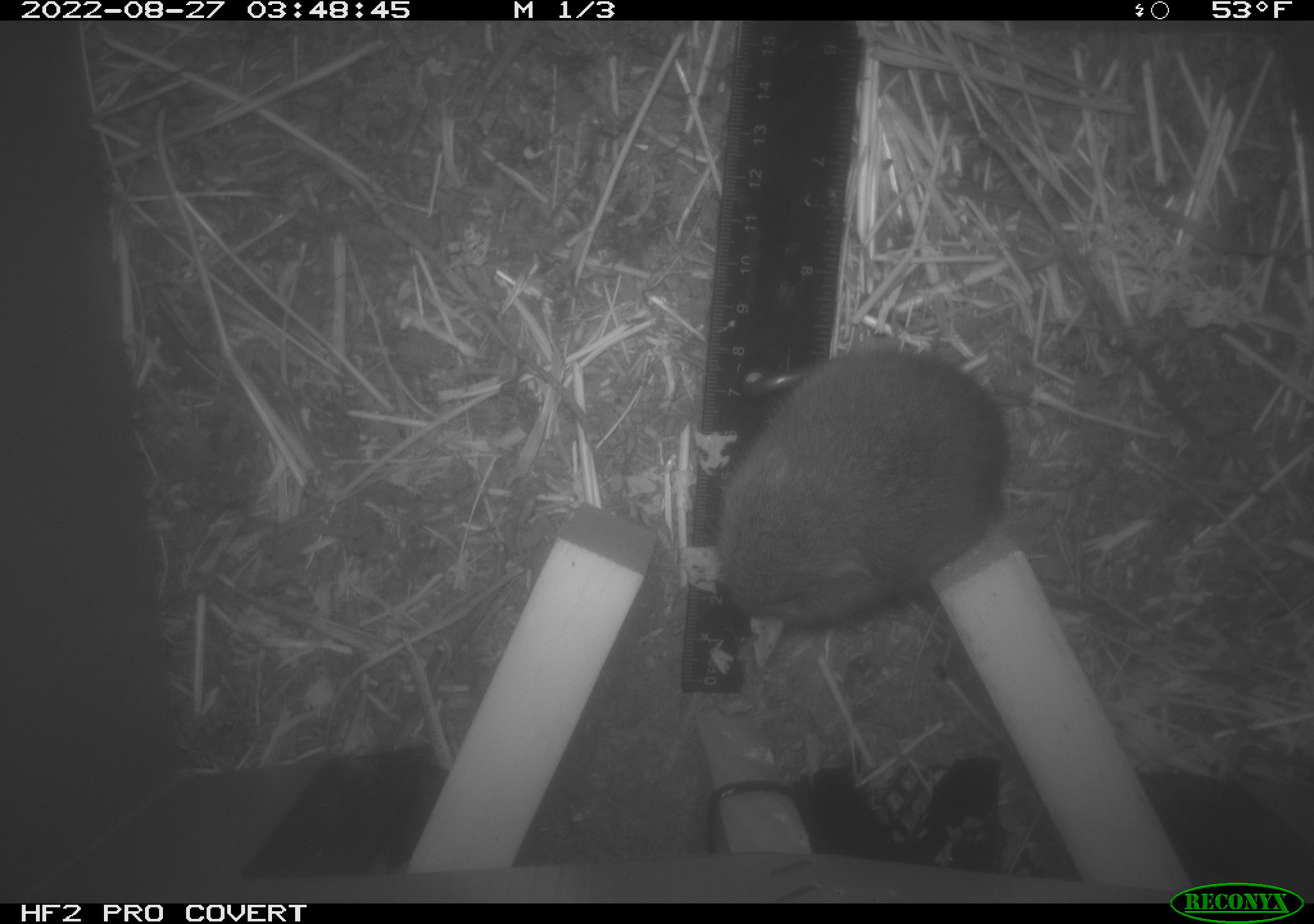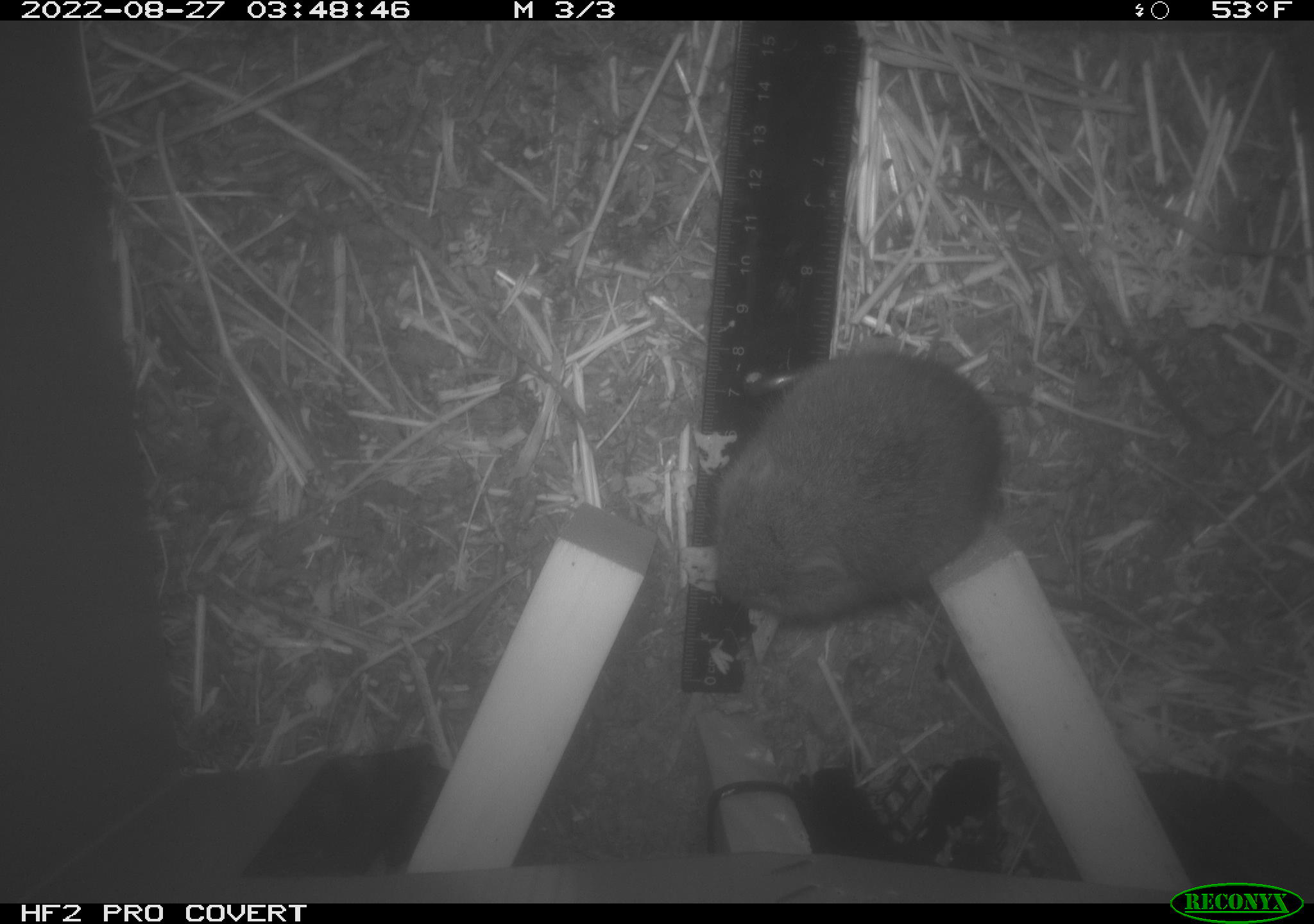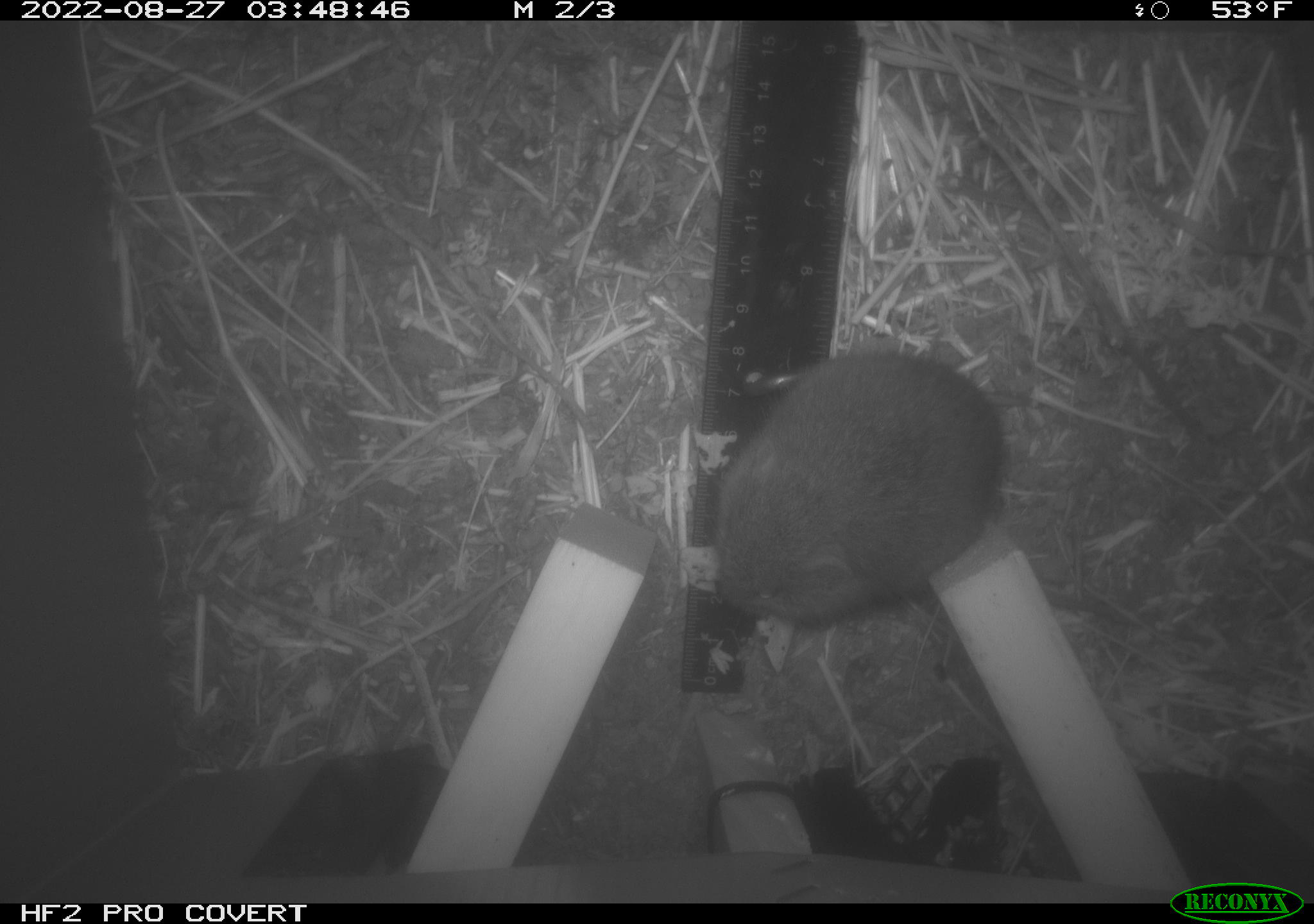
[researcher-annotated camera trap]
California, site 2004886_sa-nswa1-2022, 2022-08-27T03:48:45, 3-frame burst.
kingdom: Animalia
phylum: Chordata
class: Mammalia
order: Rodentia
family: Cricetidae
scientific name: Cricetidae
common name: hamsters, voles, lemmings, and allies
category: cricetidae family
Cricetidae family (hamsters, voles, lemmings, and allies) (Cricetidae).